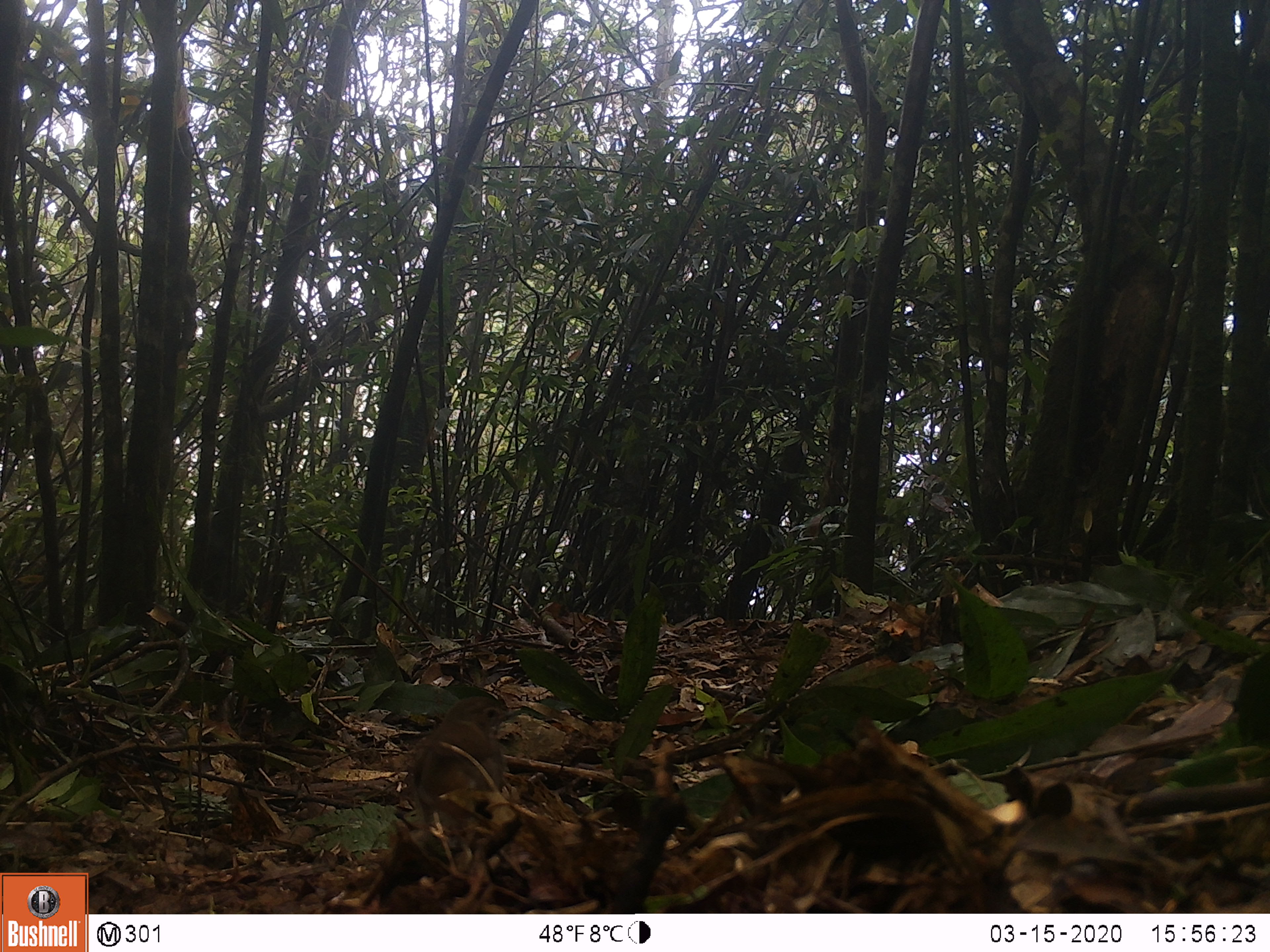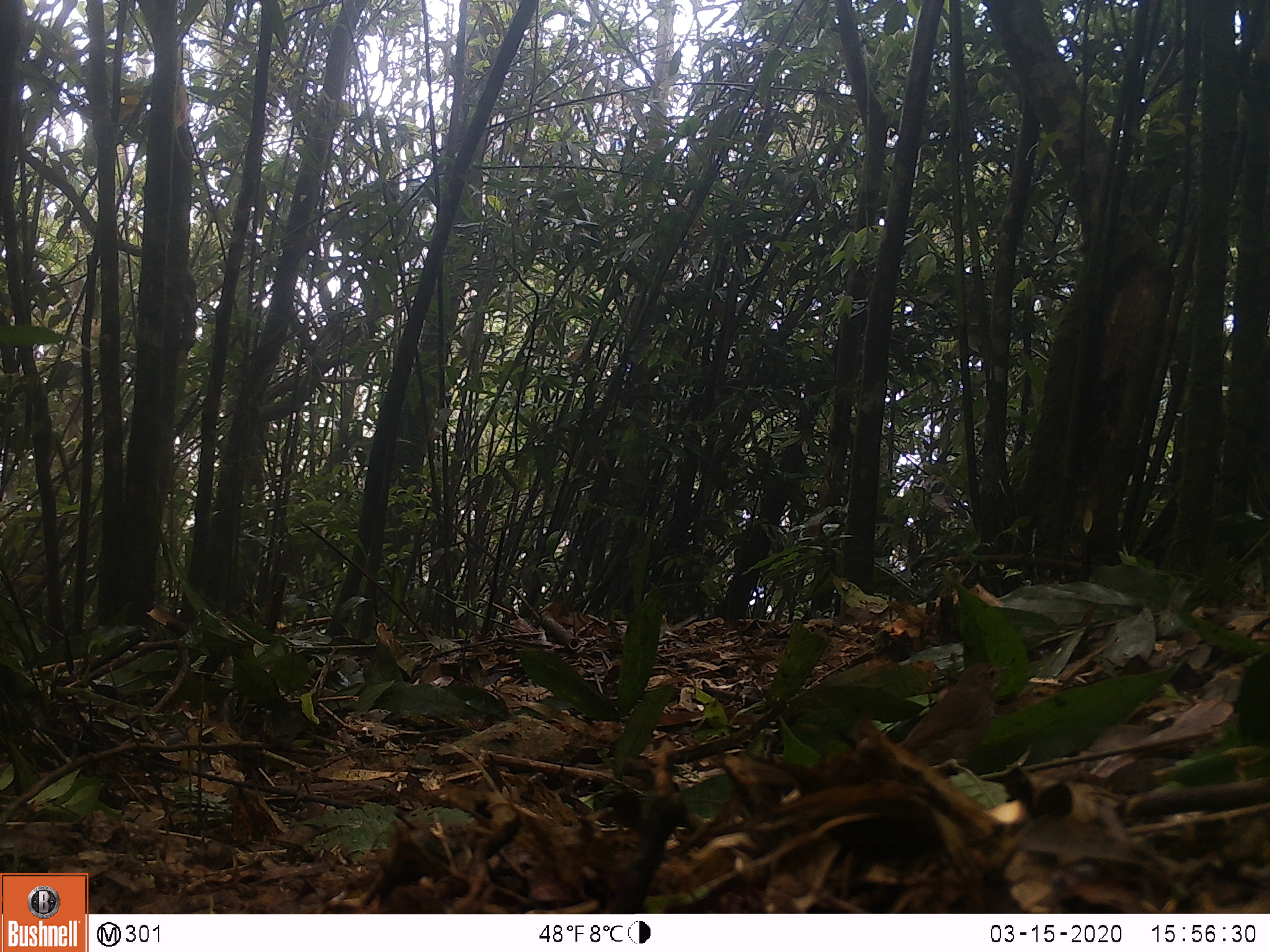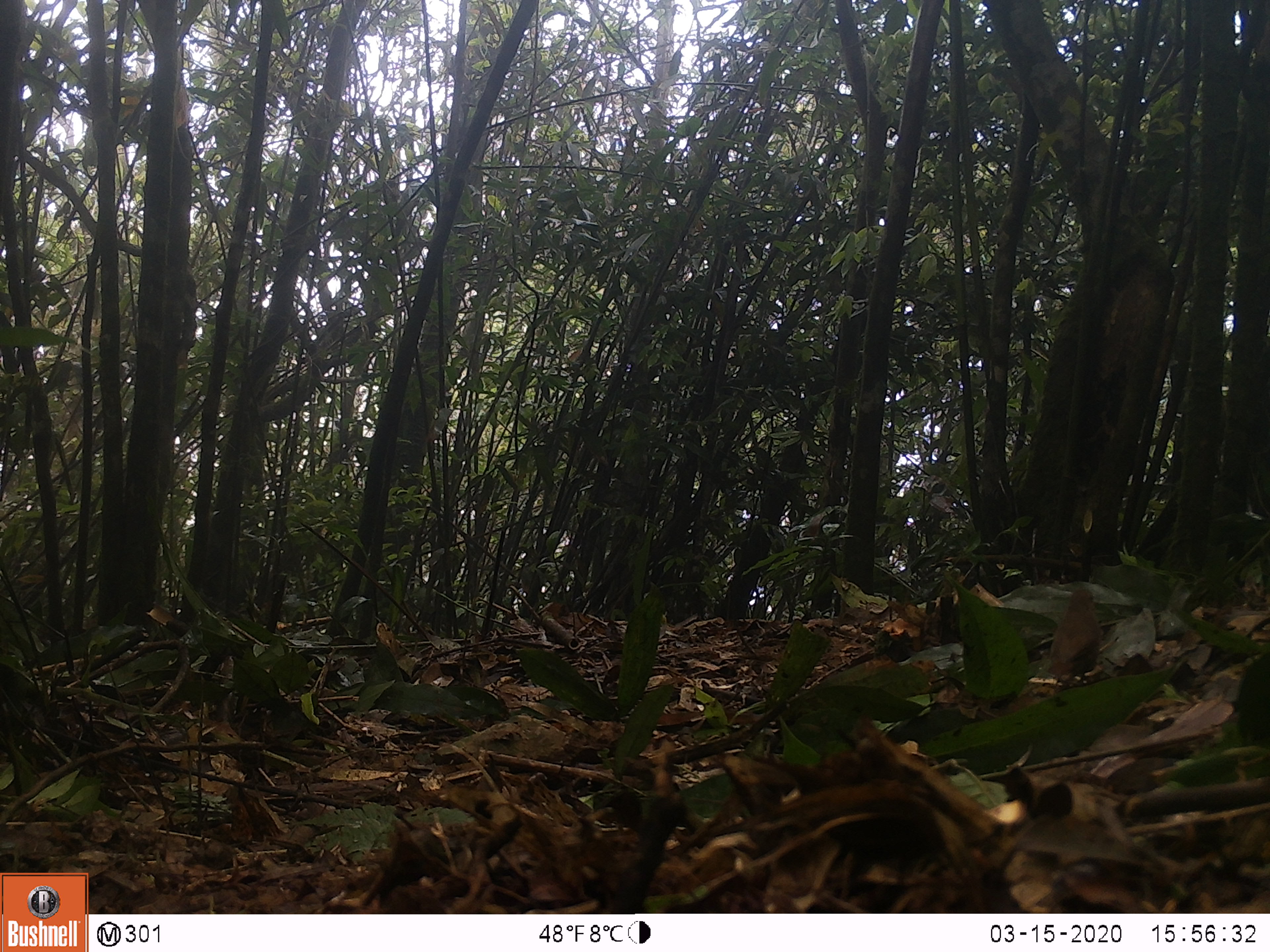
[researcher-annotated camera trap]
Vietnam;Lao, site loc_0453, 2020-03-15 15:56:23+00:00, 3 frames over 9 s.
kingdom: Animalia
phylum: Chordata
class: Aves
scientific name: Aves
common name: bird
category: unidentified bird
Unidentified bird (bird) (Aves). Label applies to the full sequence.